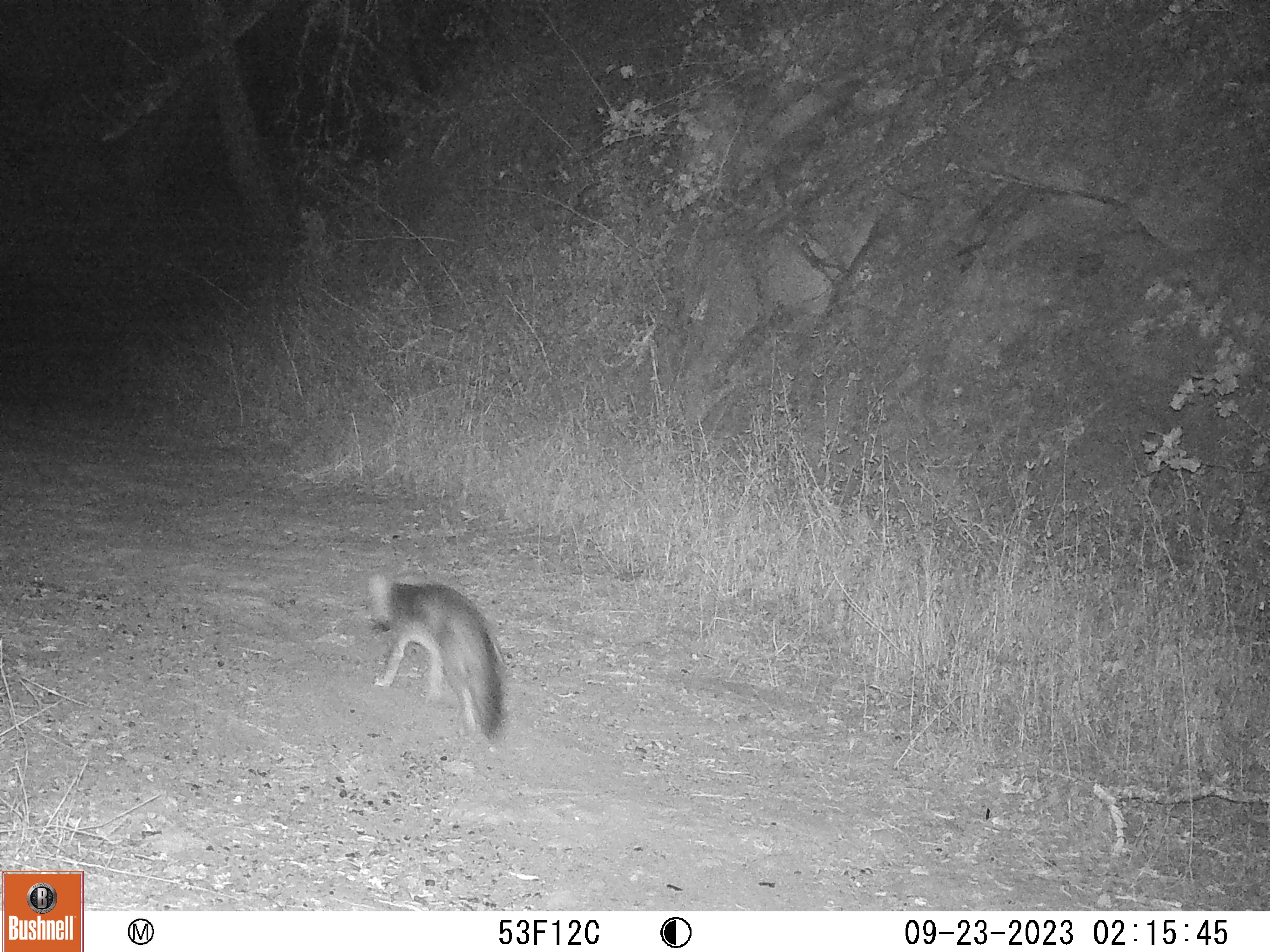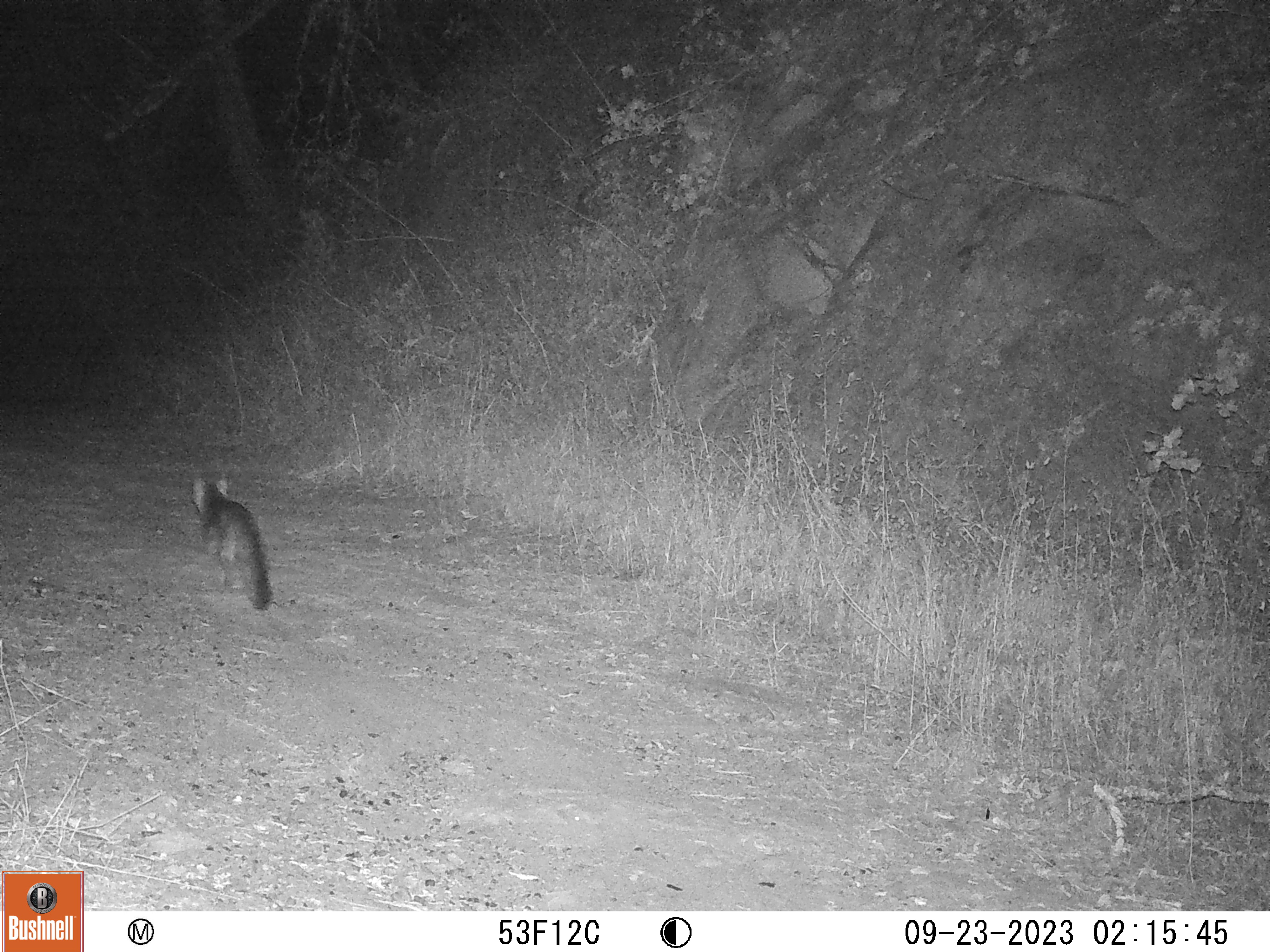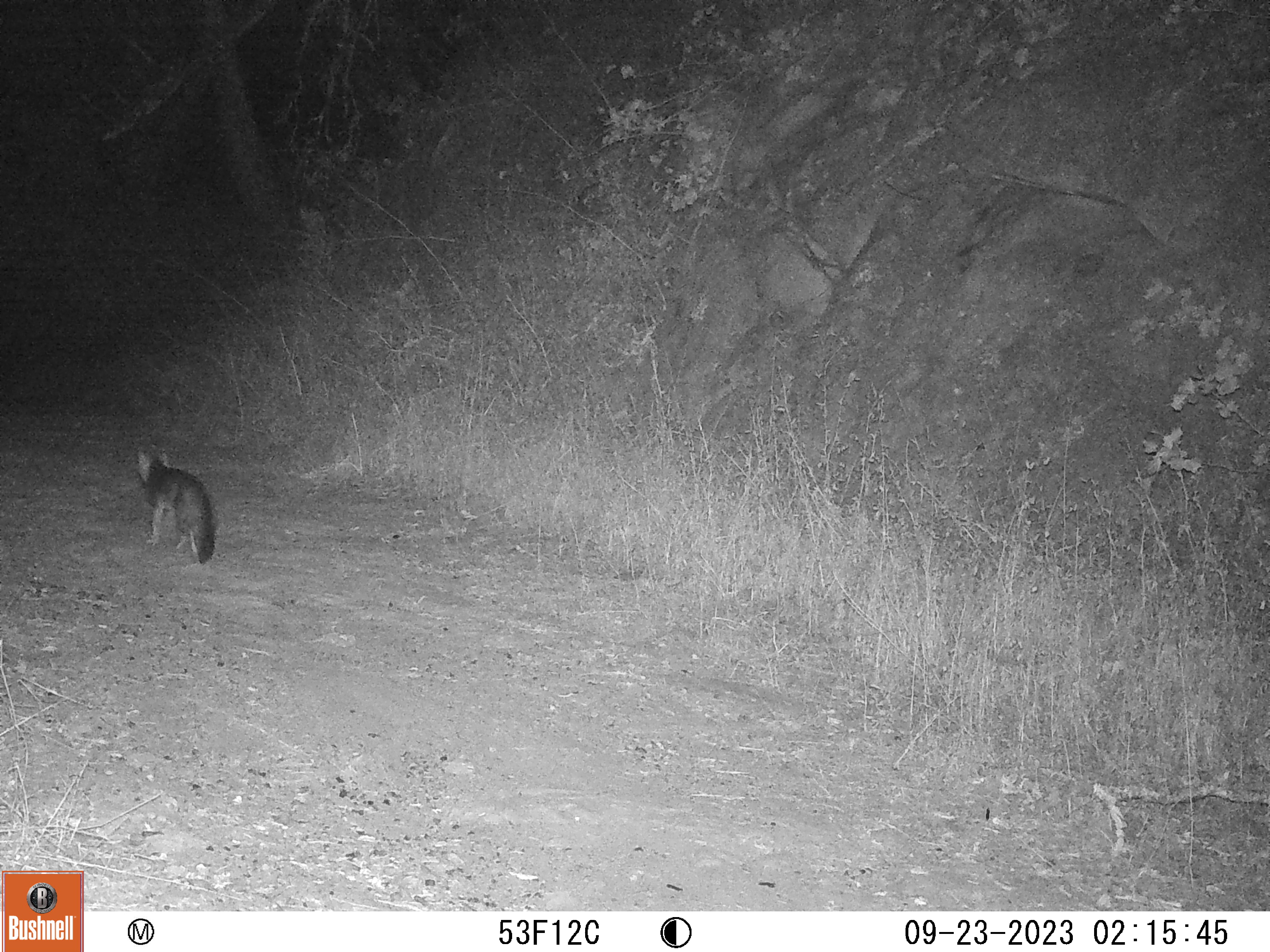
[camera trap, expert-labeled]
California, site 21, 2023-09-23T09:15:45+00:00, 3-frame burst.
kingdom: Animalia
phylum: Chordata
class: Mammalia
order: Carnivora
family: Canidae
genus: Urocyon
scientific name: Urocyon cinereoargenteus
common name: gray fox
Gray fox (Urocyon cinereoargenteus).